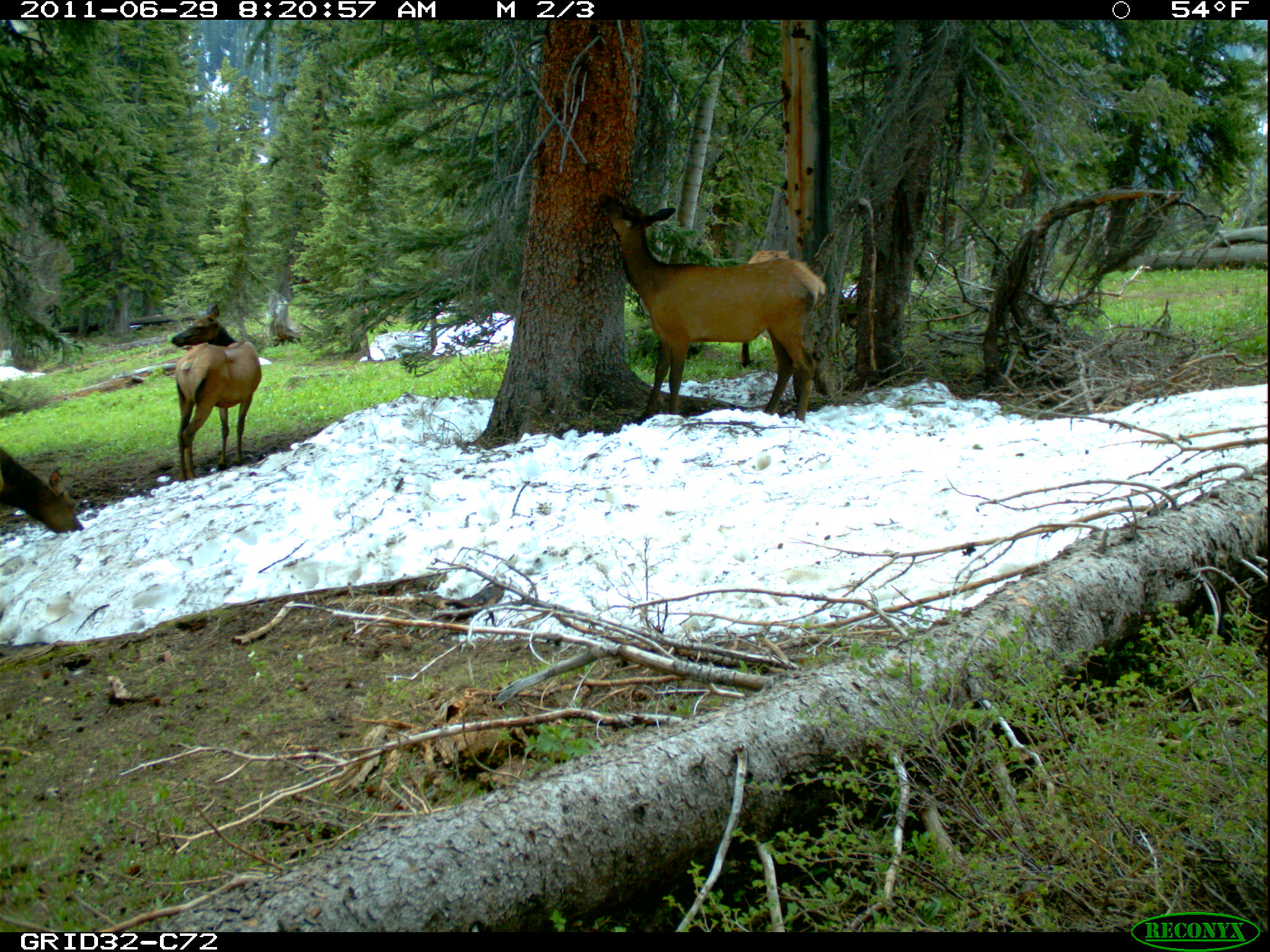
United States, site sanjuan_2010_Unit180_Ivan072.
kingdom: Animalia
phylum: Chordata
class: Mammalia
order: Artiodactyla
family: Cervidae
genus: Cervus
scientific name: Cervus elaphus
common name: red deer